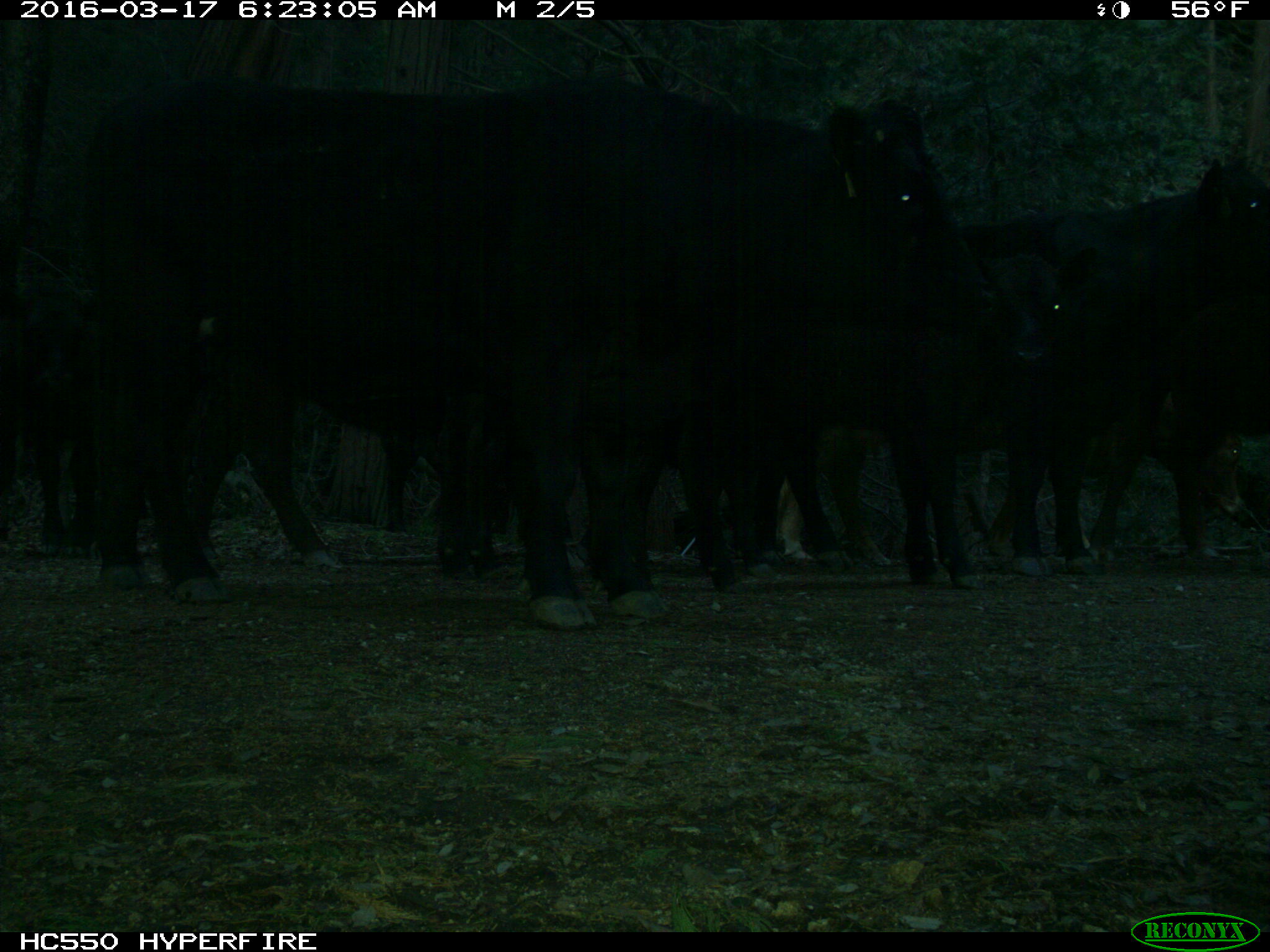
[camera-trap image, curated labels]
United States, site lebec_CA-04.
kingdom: Animalia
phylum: Chordata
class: Mammalia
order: Artiodactyla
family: Bovidae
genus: Bos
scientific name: Bos taurus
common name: domestic cow